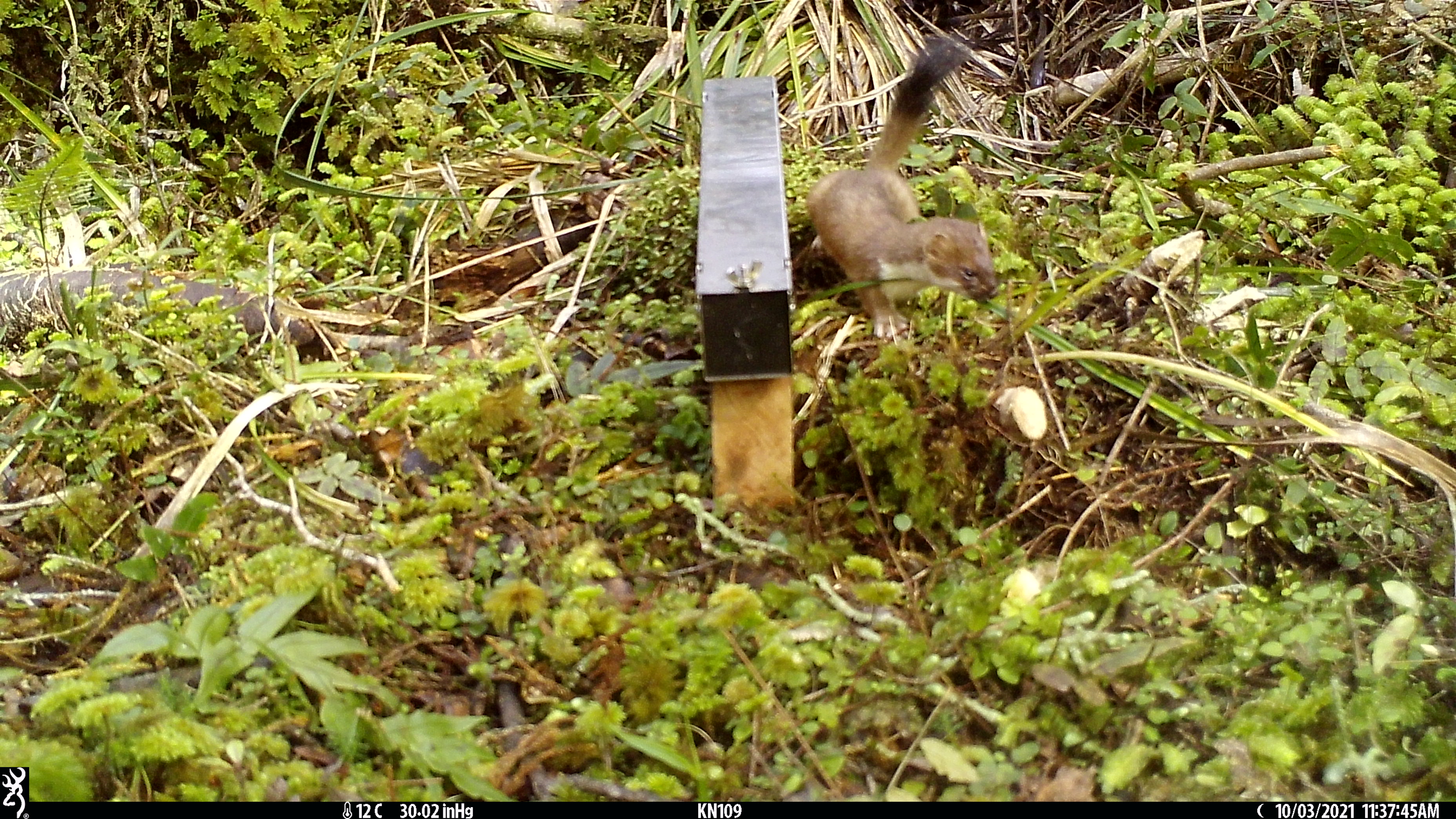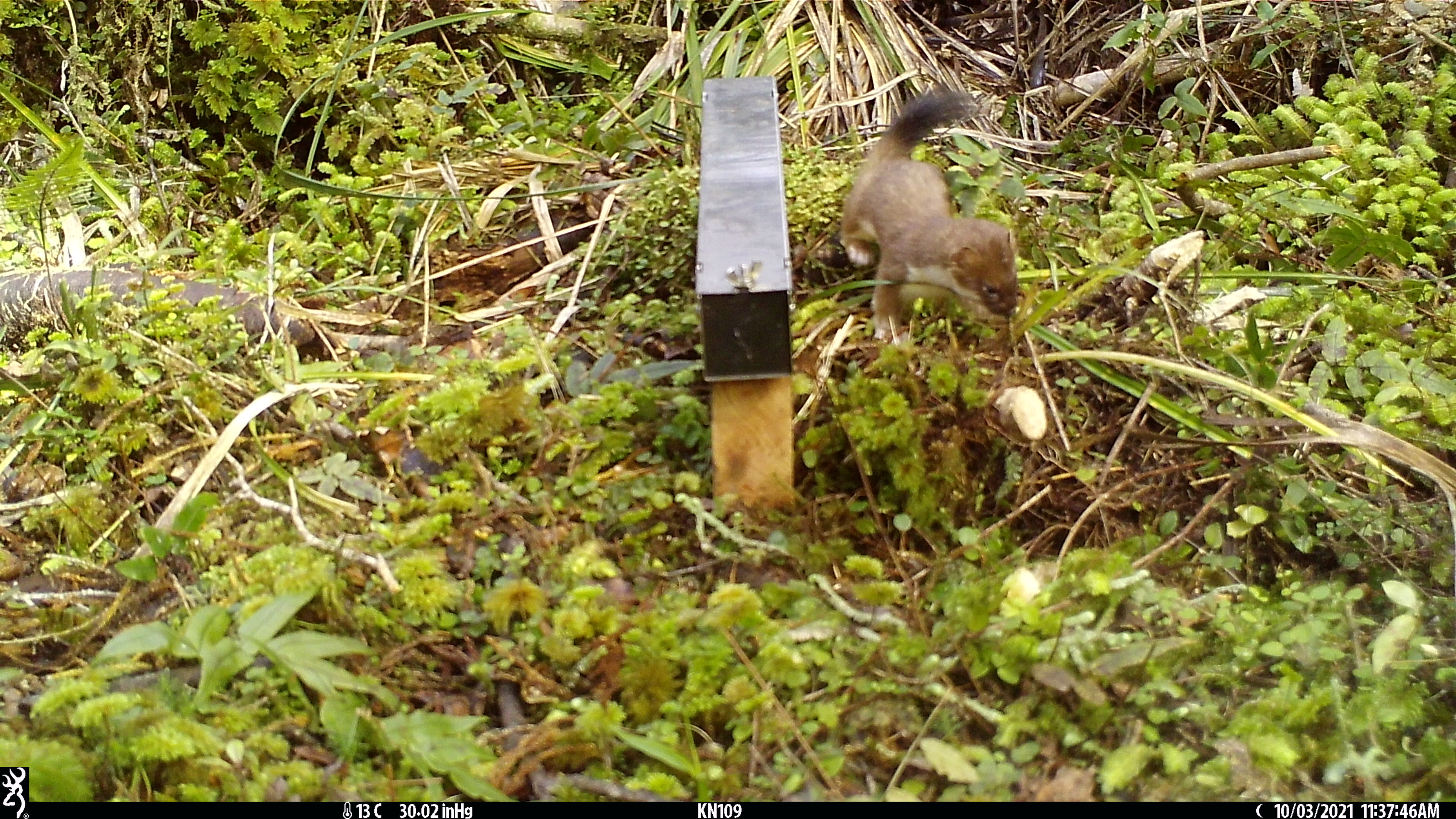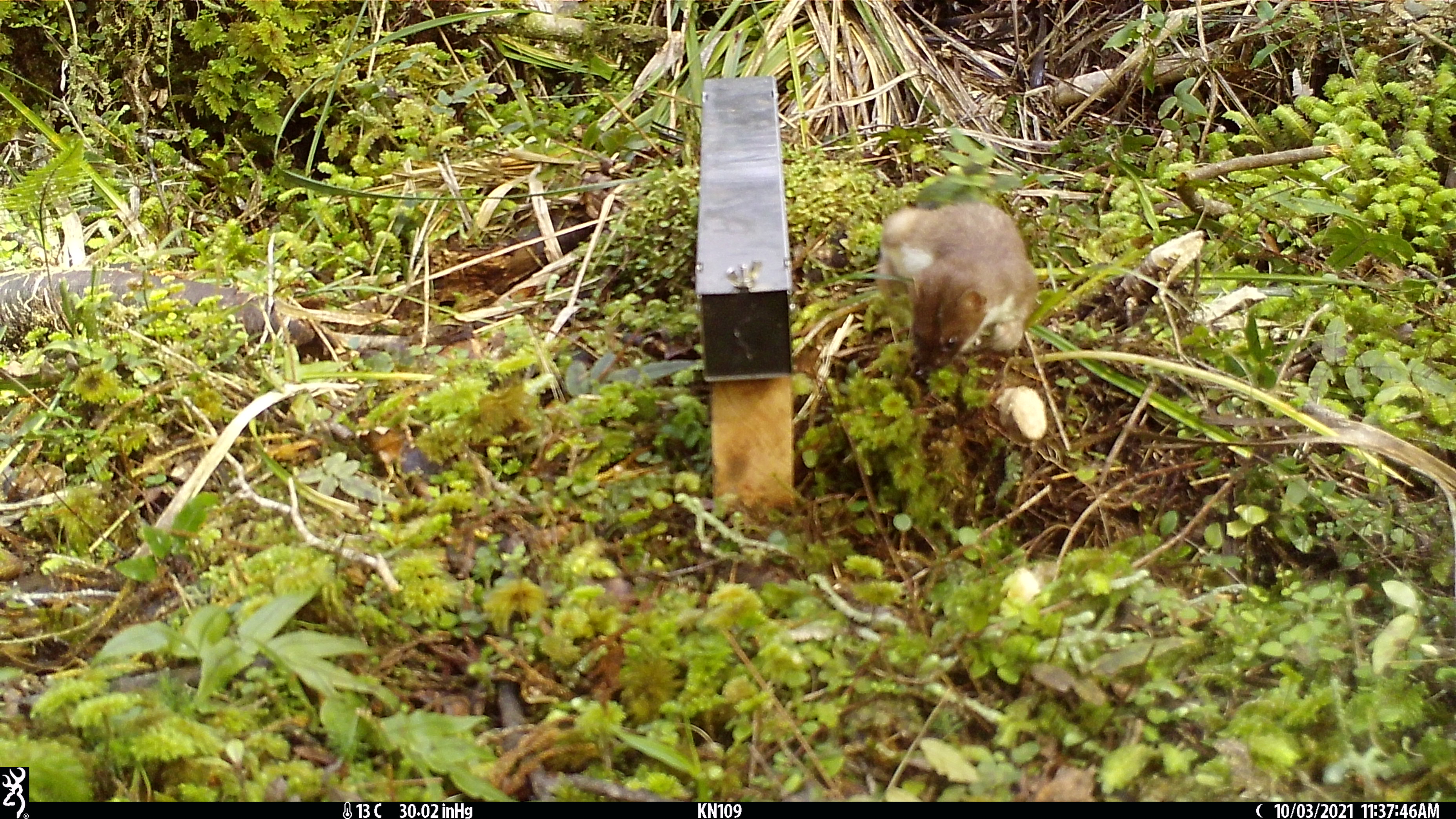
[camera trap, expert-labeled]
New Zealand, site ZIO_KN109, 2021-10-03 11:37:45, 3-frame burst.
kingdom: Animalia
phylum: Chordata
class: Mammalia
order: Carnivora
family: Mustelidae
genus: Mustela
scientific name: Mustela erminea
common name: stoat